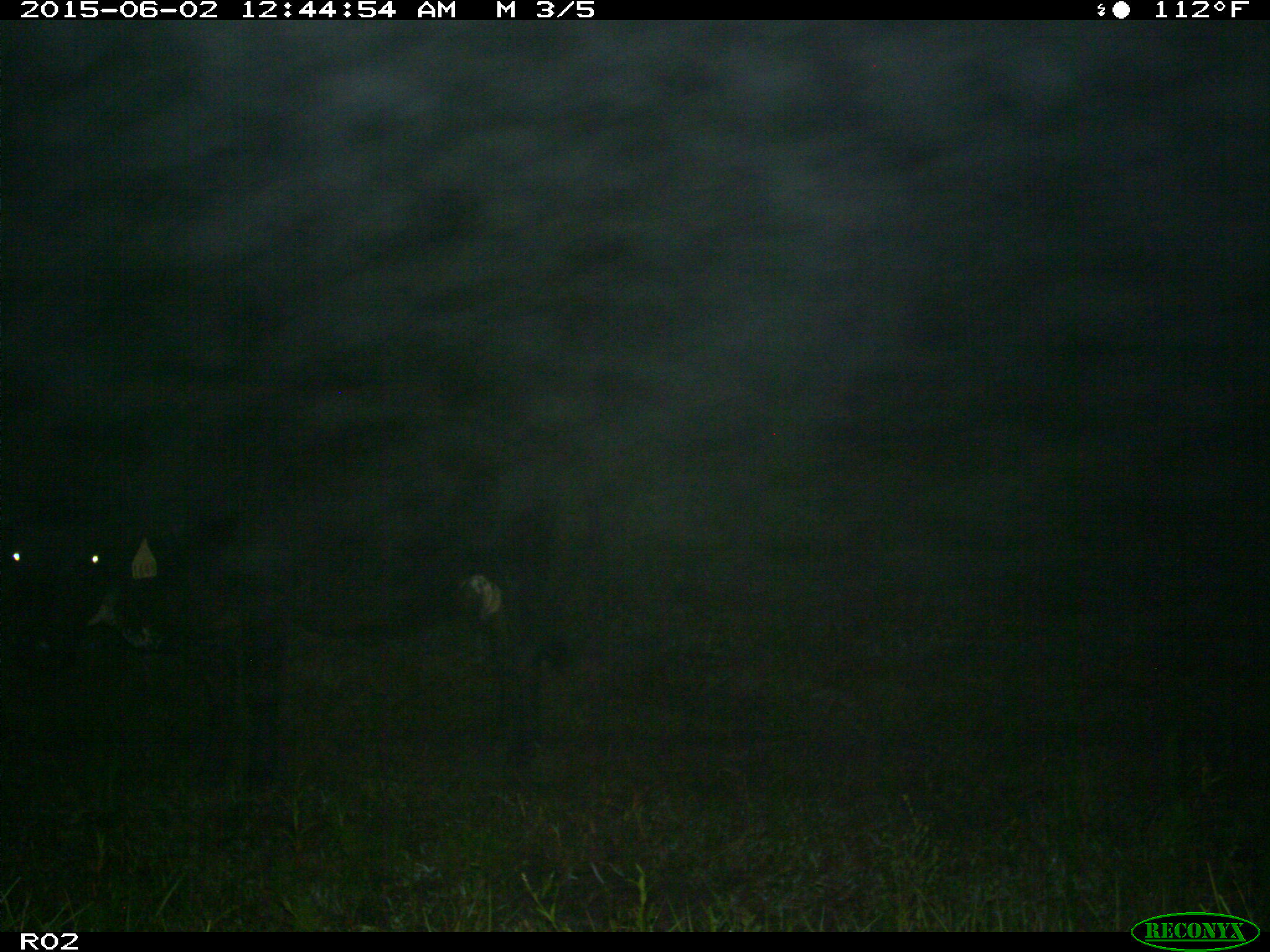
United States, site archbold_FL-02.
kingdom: Animalia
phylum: Chordata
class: Mammalia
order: Artiodactyla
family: Bovidae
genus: Bos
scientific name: Bos taurus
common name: domestic cow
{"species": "Bos taurus (domestic cow)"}